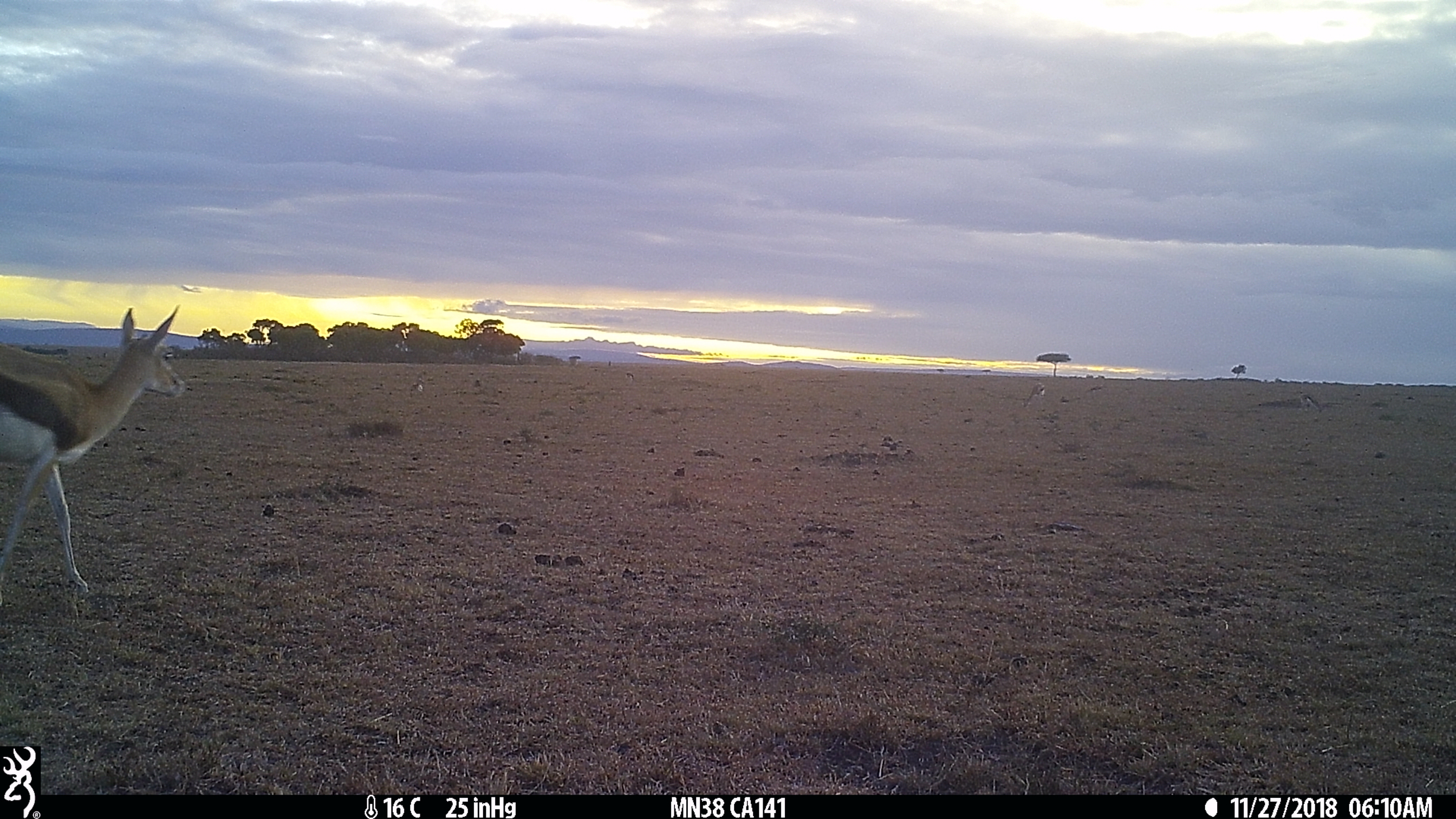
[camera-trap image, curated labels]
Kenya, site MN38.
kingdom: Animalia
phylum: Chordata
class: Mammalia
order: Artiodactyla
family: Bovidae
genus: Eudorcas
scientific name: Eudorcas thomsonii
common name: thomon's gazelle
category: gazelle thomsons